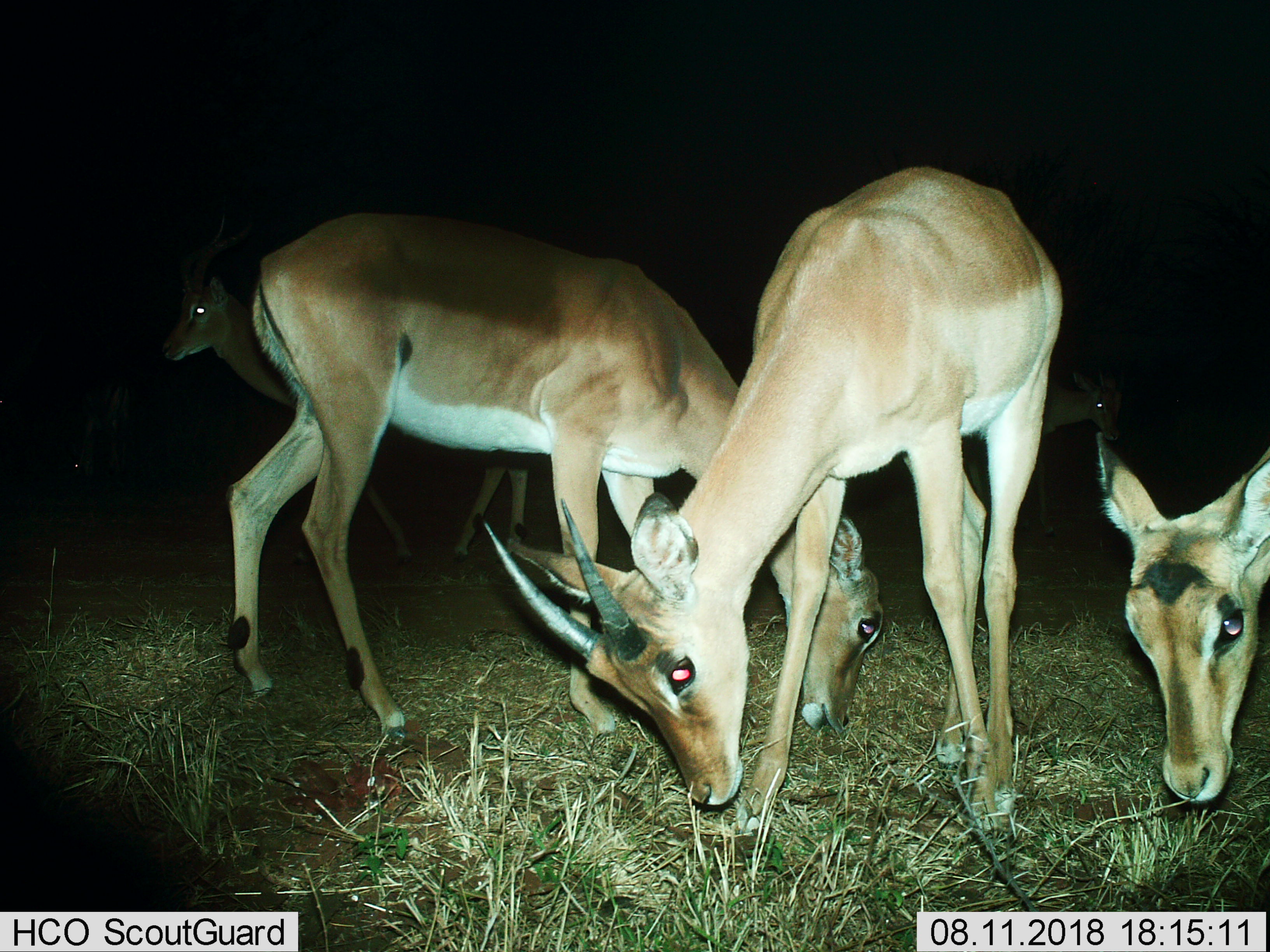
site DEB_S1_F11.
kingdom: Animalia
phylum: Chordata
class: Mammalia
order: Artiodactyla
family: Bovidae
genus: Aepyceros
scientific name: Aepyceros melampus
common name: impala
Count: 6.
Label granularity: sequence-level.